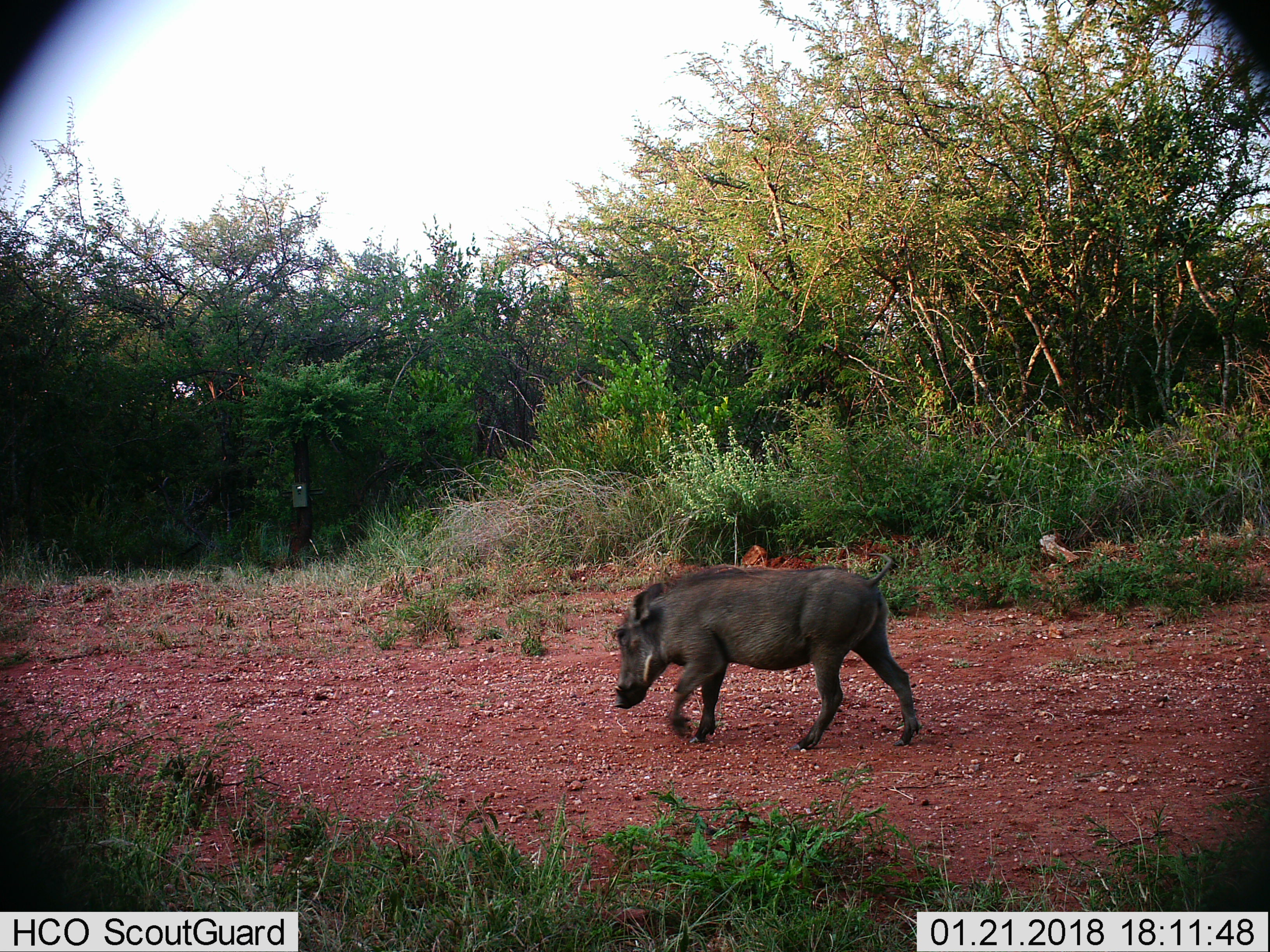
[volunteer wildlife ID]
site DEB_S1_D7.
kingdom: Animalia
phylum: Chordata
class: Mammalia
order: Artiodactyla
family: Suidae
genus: Phacochoerus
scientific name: Phacochoerus africanus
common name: warthog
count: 1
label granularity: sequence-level